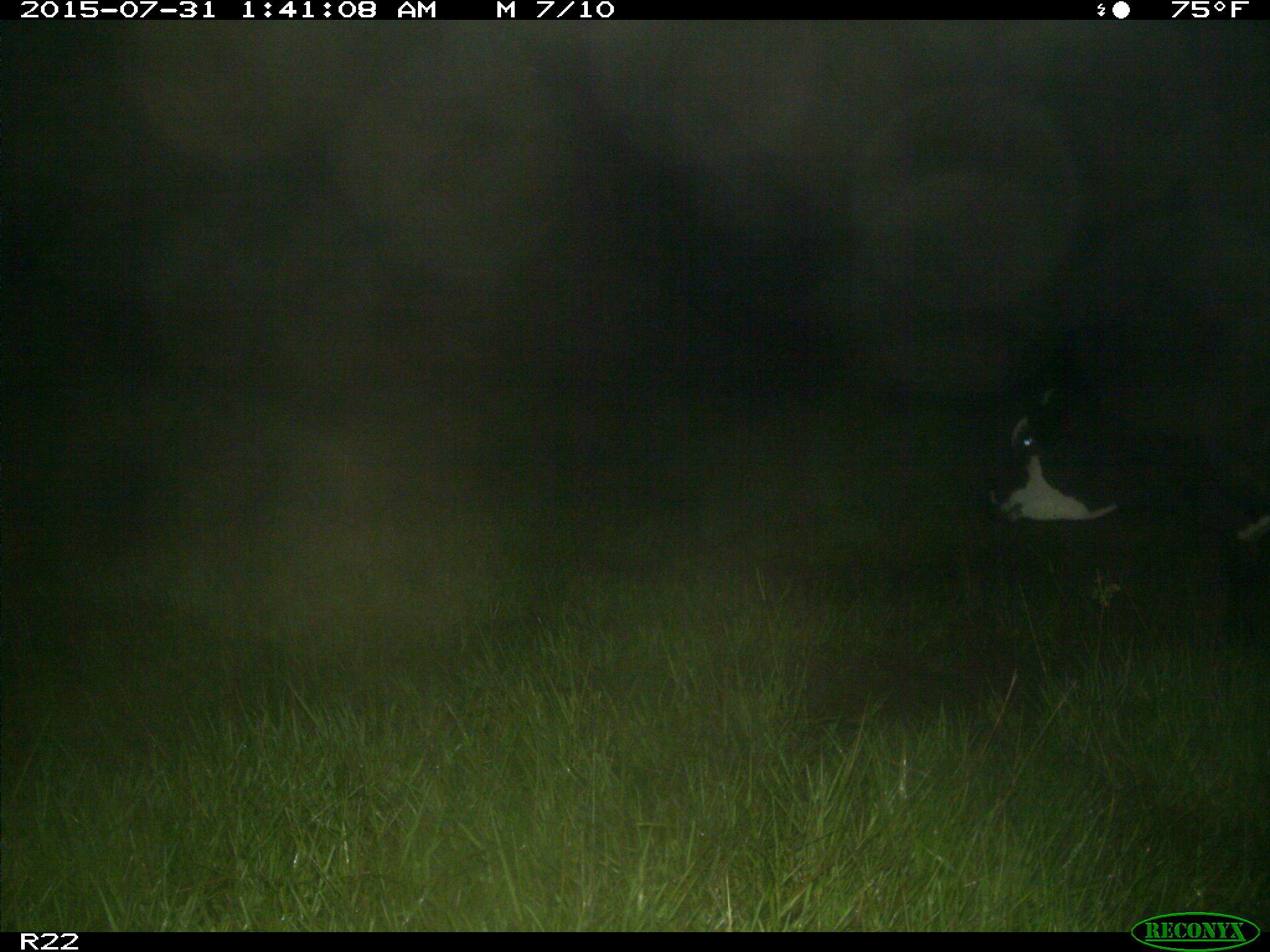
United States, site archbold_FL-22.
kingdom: Animalia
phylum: Chordata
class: Mammalia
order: Artiodactyla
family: Bovidae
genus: Bos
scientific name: Bos taurus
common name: domestic cow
Bos taurus (domestic cow).